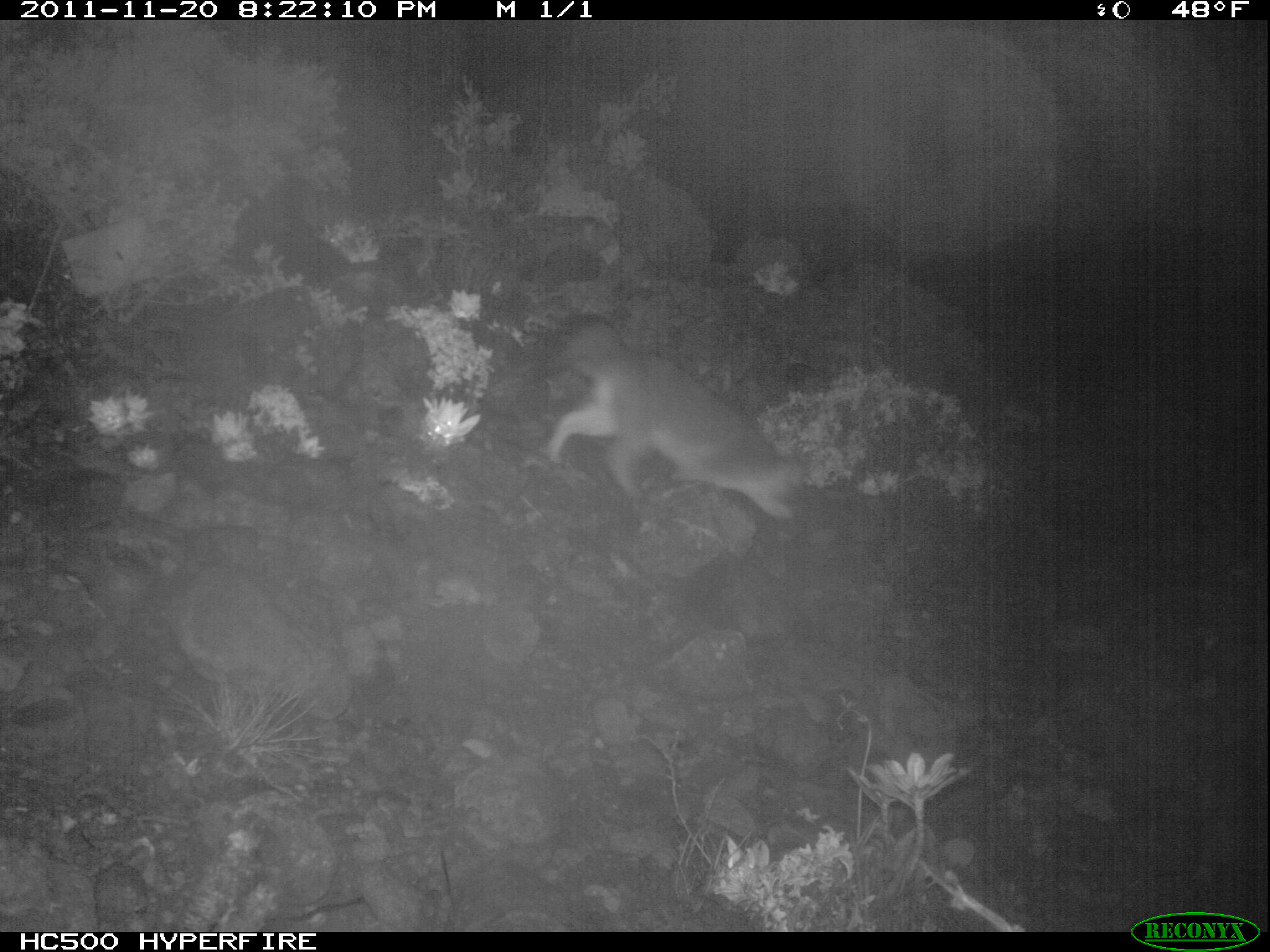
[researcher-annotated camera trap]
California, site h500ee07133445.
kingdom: Animalia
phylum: Chordata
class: Mammalia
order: Carnivora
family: Canidae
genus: Urocyon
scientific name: Urocyon littoralis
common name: island fox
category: fox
Fox (island fox) (Urocyon littoralis).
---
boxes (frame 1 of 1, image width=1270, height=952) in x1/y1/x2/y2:
fox: 546/312/806/521